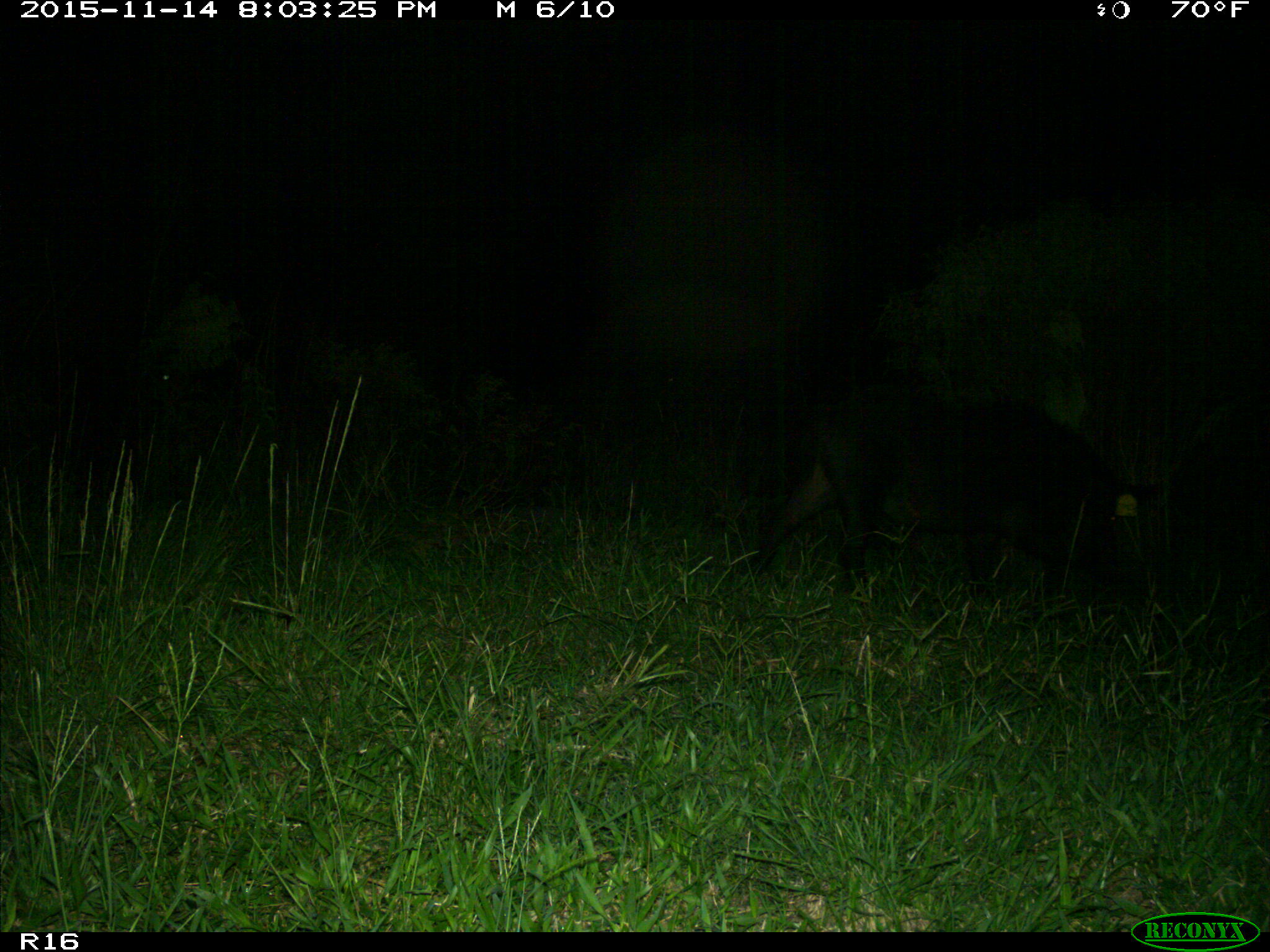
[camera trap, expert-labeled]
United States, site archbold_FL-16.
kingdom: Animalia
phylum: Chordata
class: Mammalia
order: Artiodactyla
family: Suidae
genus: Sus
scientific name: Sus scrofa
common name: wild boar